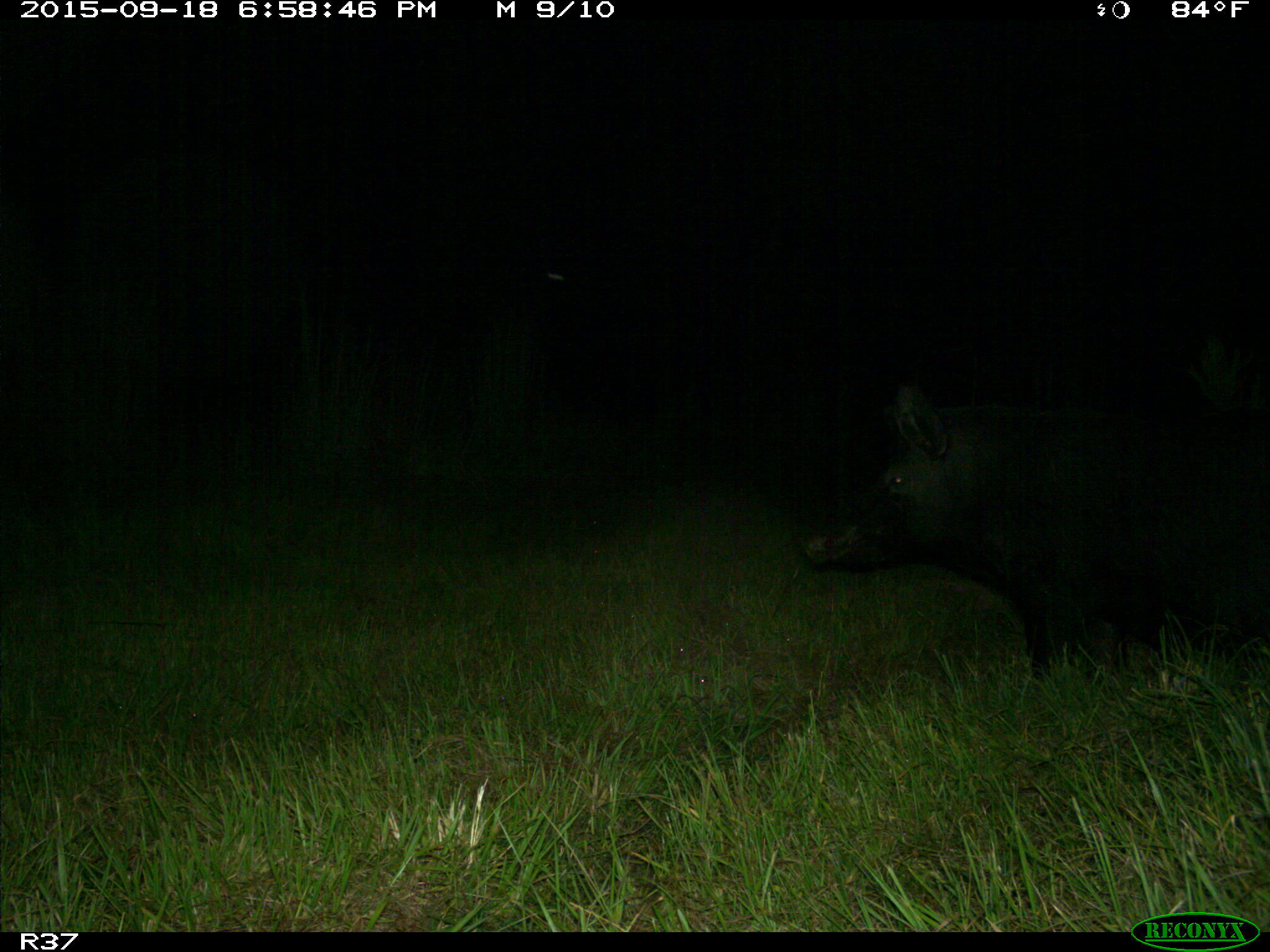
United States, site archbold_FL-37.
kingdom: Animalia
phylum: Chordata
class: Mammalia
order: Artiodactyla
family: Suidae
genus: Sus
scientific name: Sus scrofa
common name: wild boar